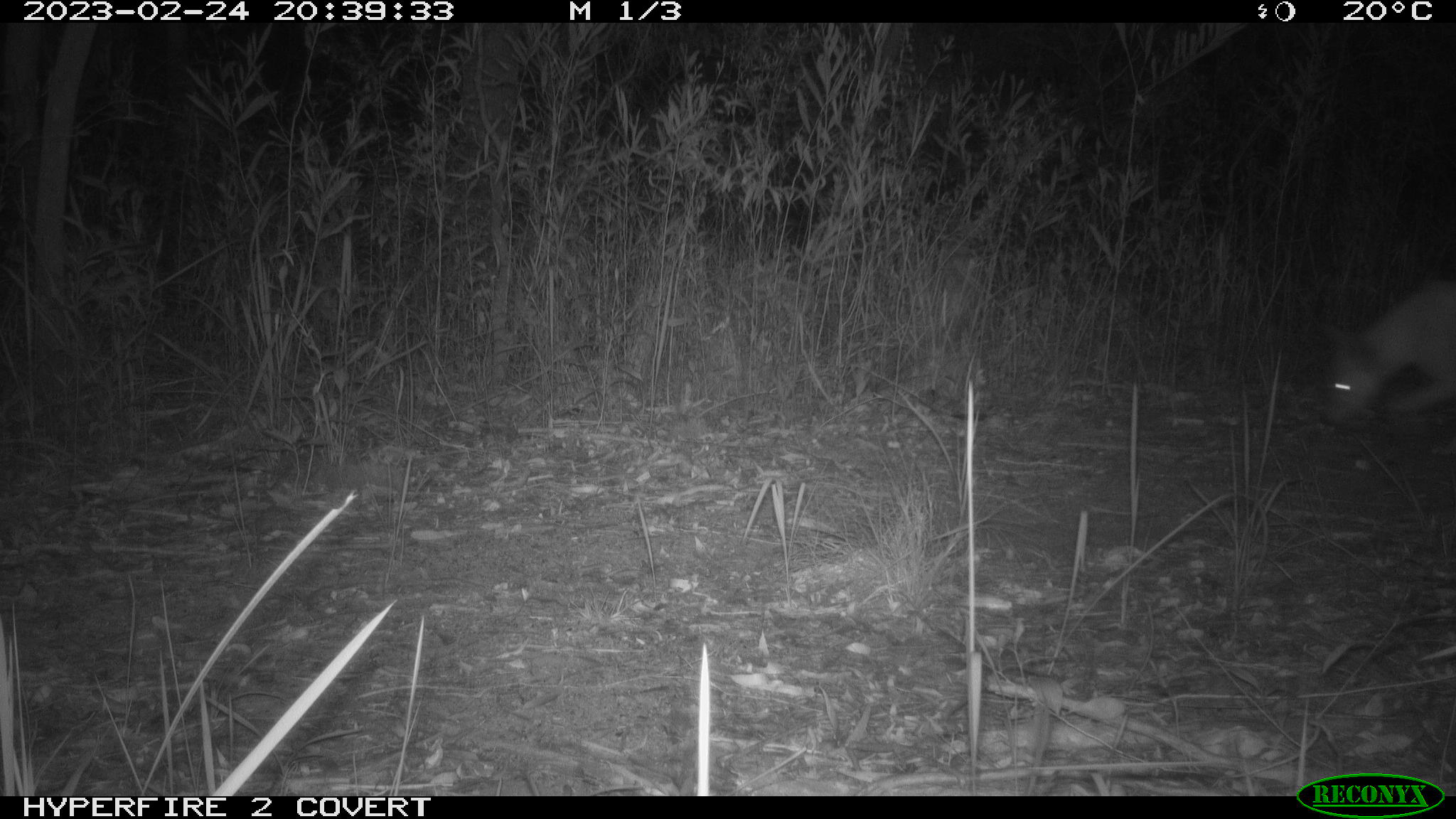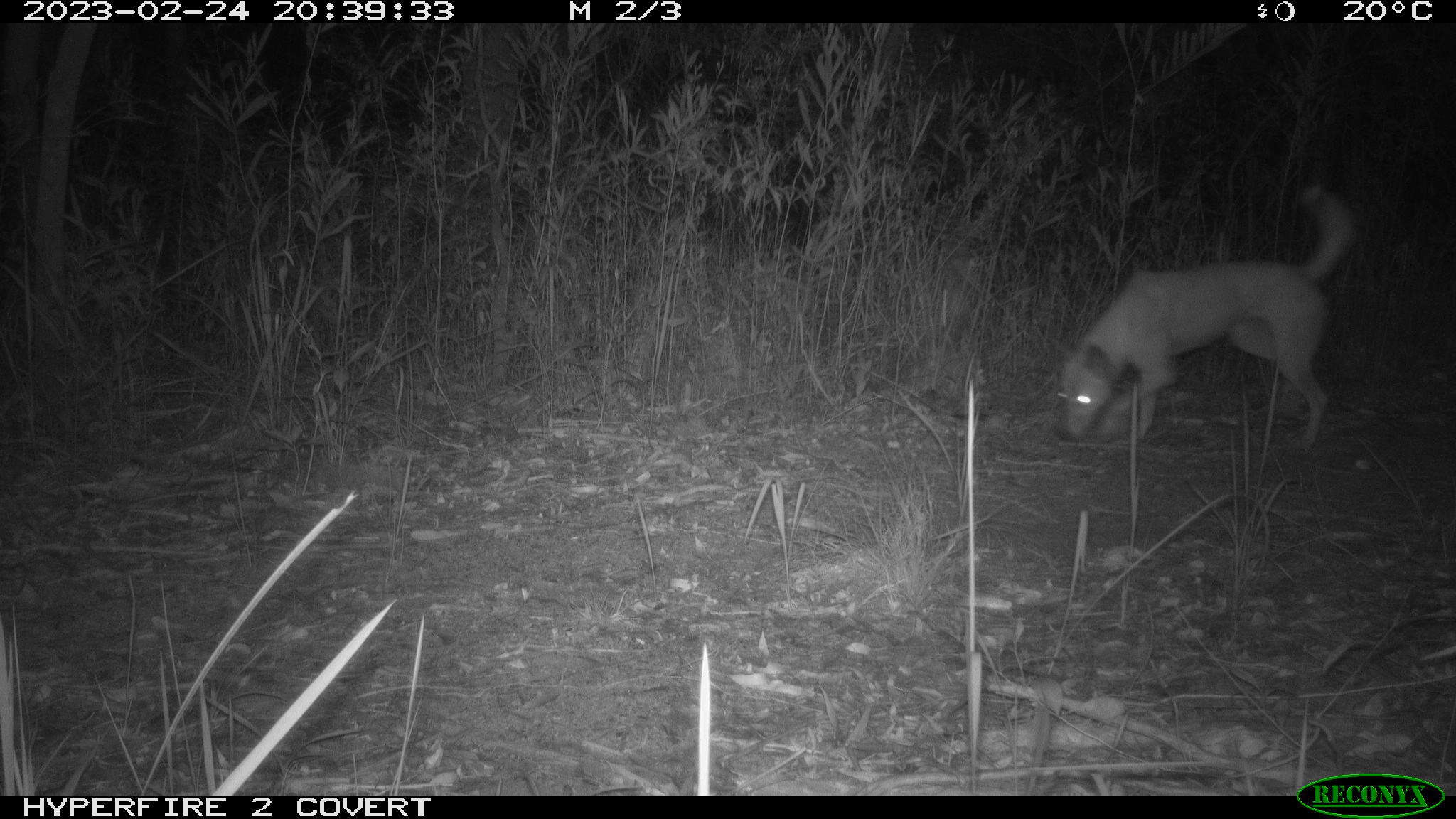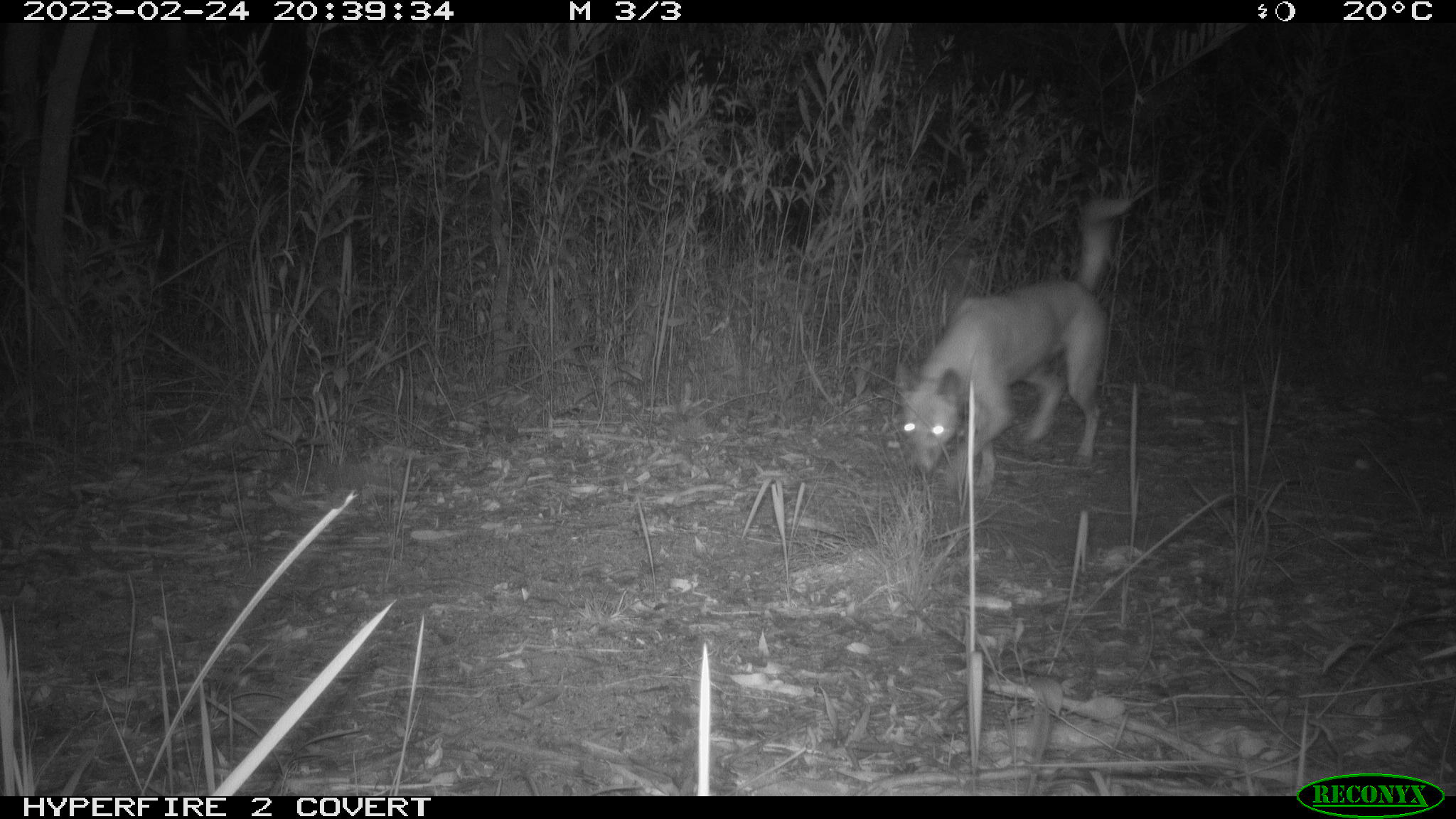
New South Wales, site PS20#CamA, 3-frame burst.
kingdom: Animalia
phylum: Chordata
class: Mammalia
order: Carnivora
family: Canidae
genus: Canis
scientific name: Canis familiaris dingo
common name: dingo